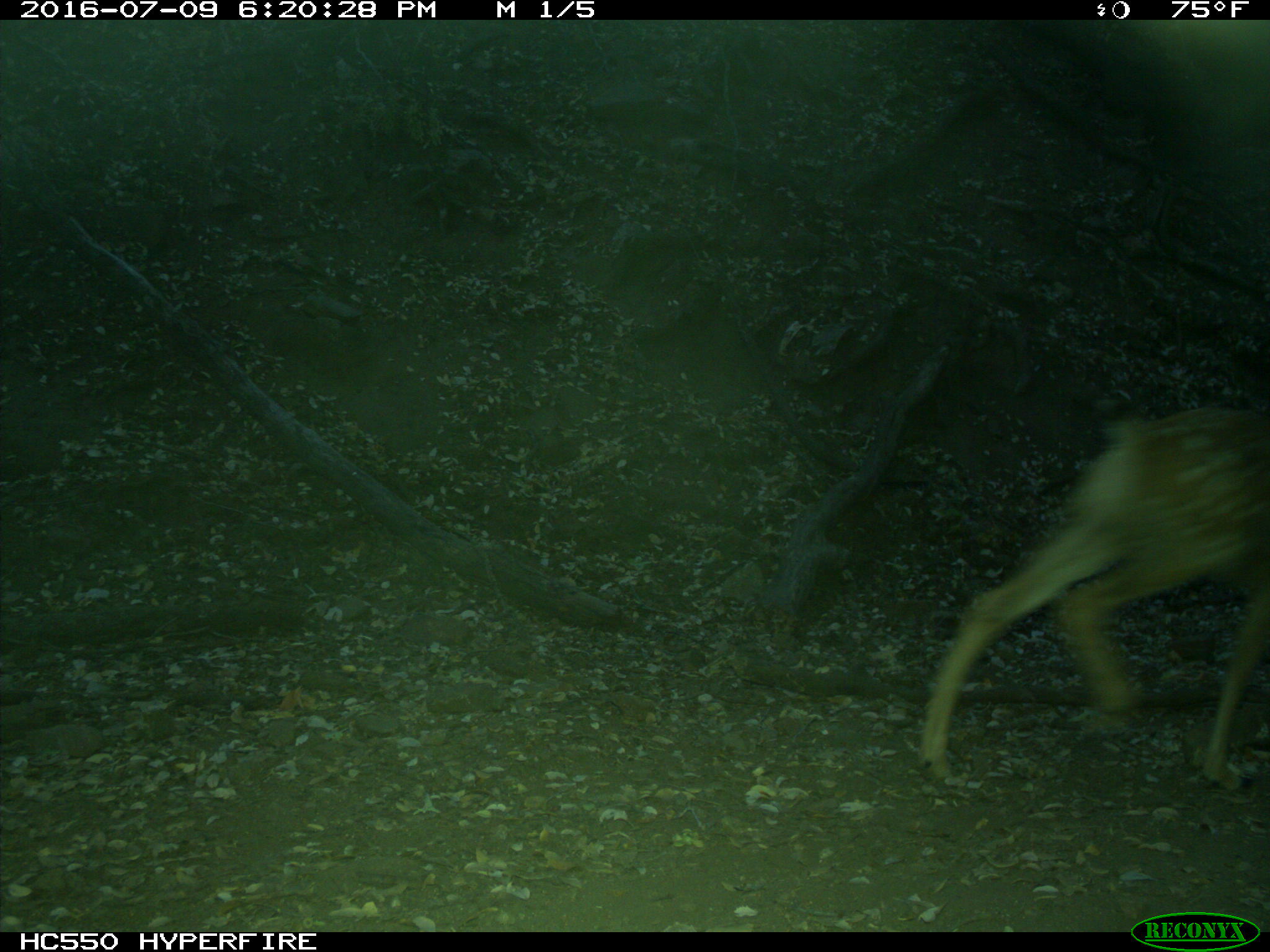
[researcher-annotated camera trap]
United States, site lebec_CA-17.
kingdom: Animalia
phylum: Chordata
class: Mammalia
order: Artiodactyla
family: Cervidae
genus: Odocoileus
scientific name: Odocoileus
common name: deer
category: unidentified deer